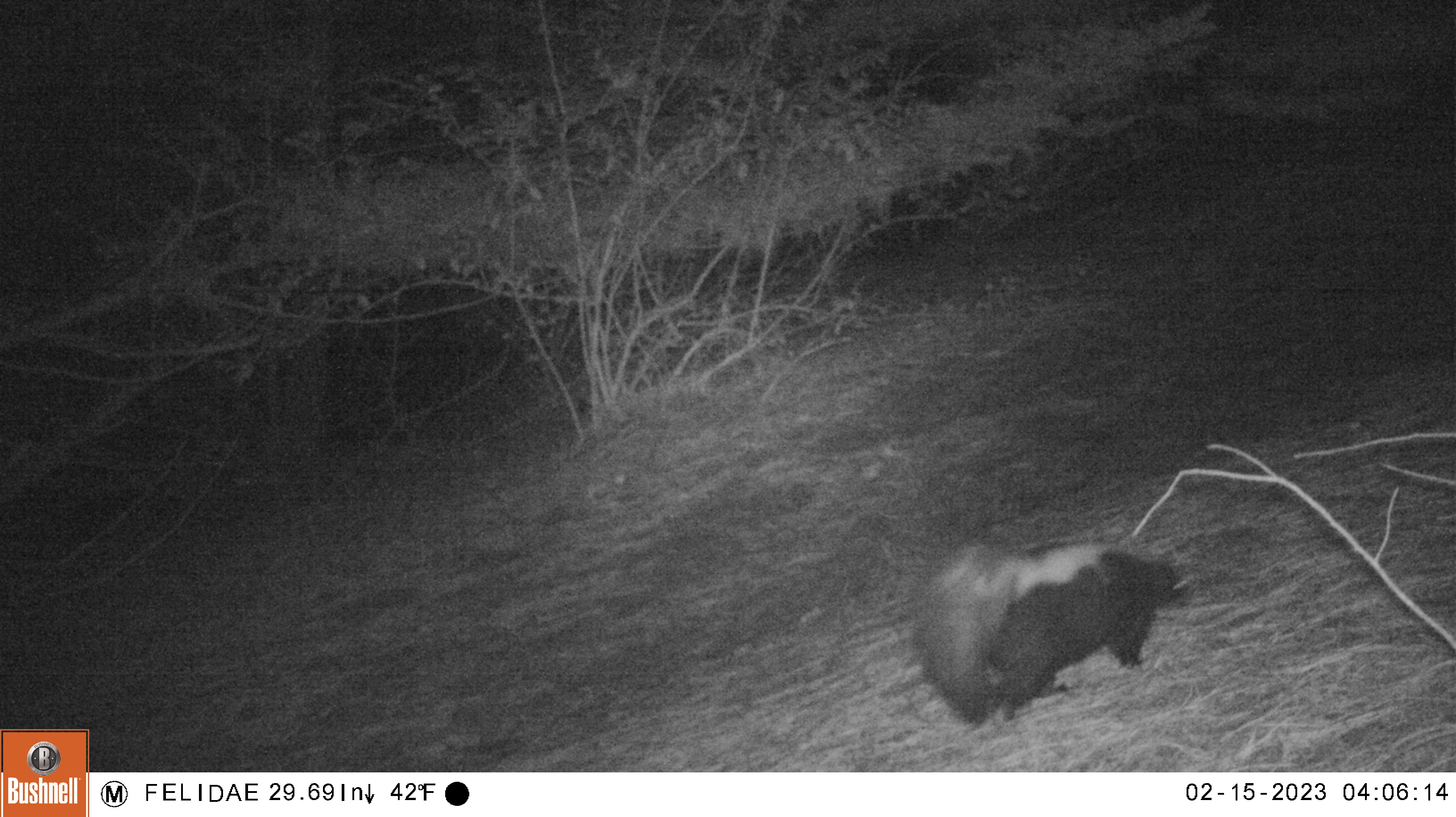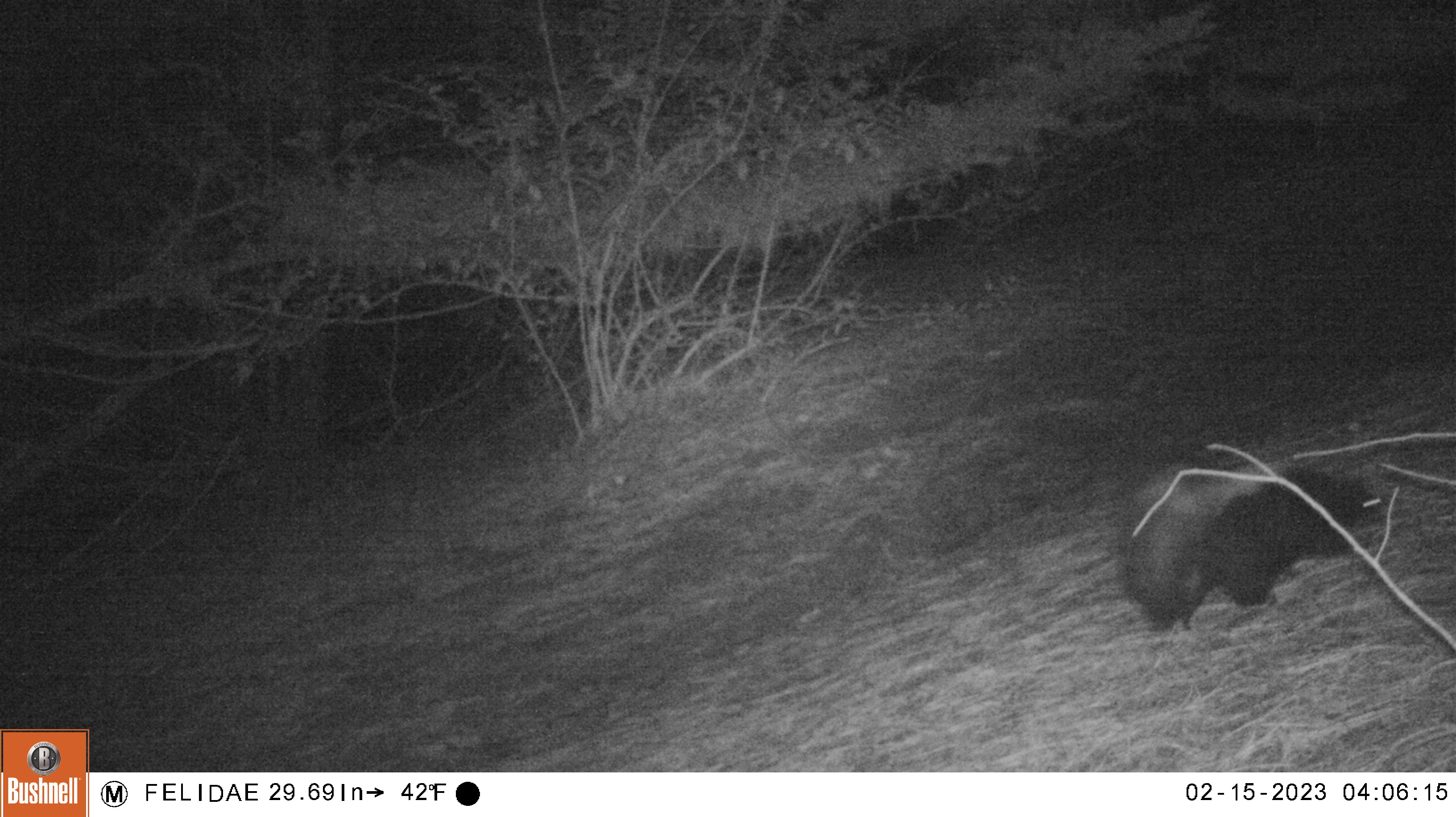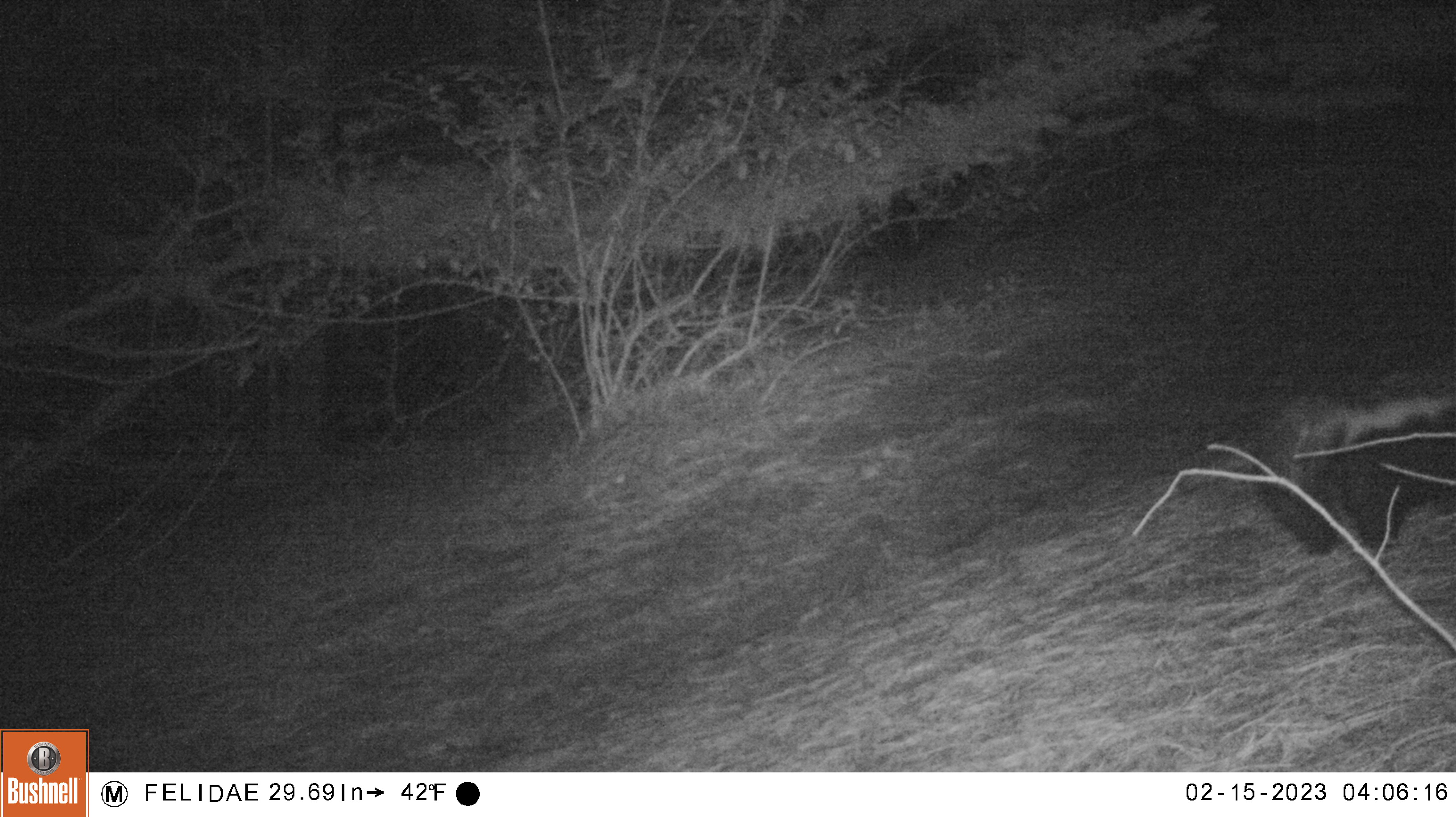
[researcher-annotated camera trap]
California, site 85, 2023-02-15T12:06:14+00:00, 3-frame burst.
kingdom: Animalia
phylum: Chordata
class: Mammalia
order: Carnivora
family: Mephitidae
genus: Mephitis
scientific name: Mephitis mephitis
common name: striped skunk